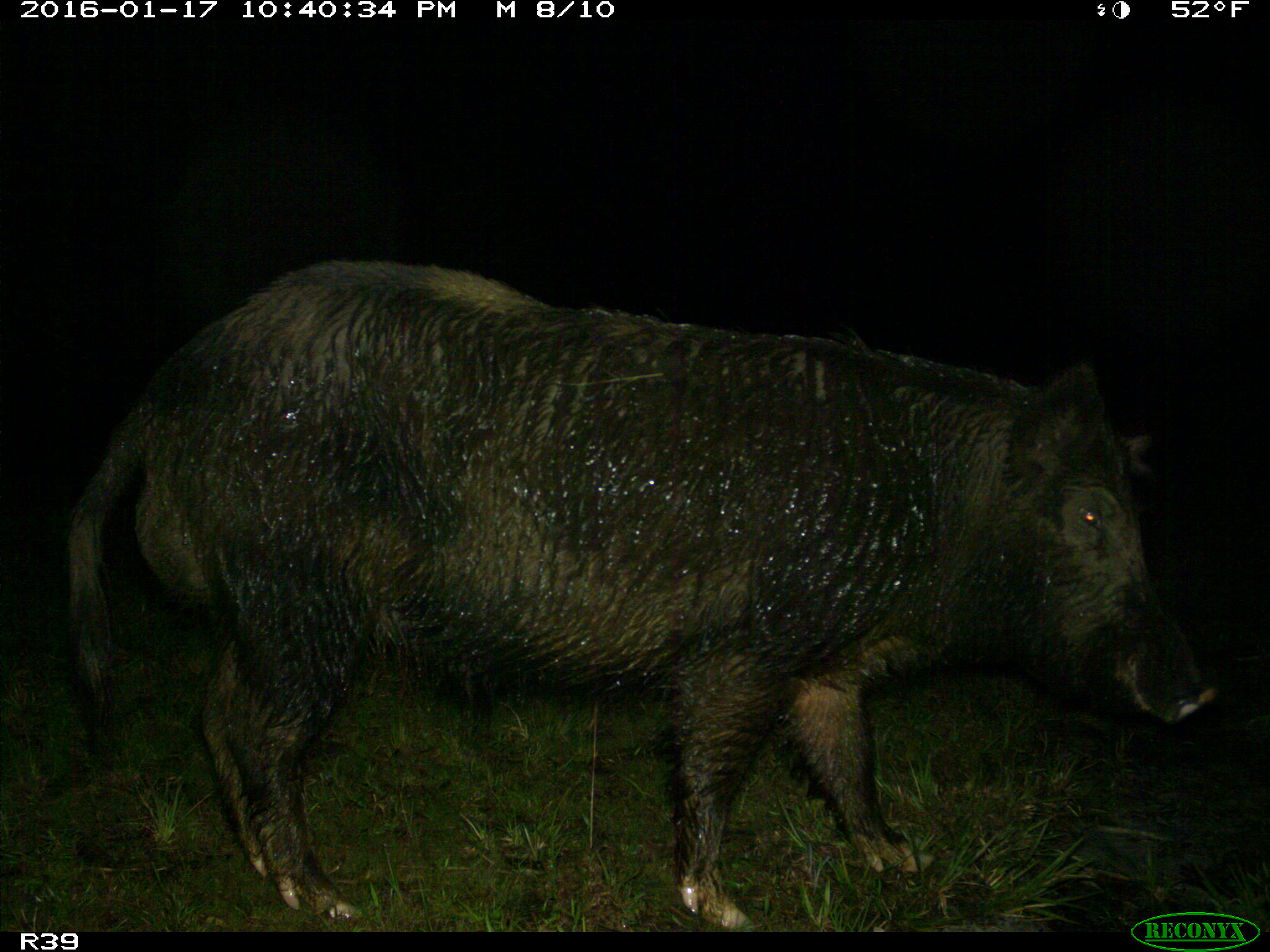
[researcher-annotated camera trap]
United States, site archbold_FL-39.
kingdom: Animalia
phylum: Chordata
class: Mammalia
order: Artiodactyla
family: Suidae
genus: Sus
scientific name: Sus scrofa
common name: wild boar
Sus scrofa (wild boar).